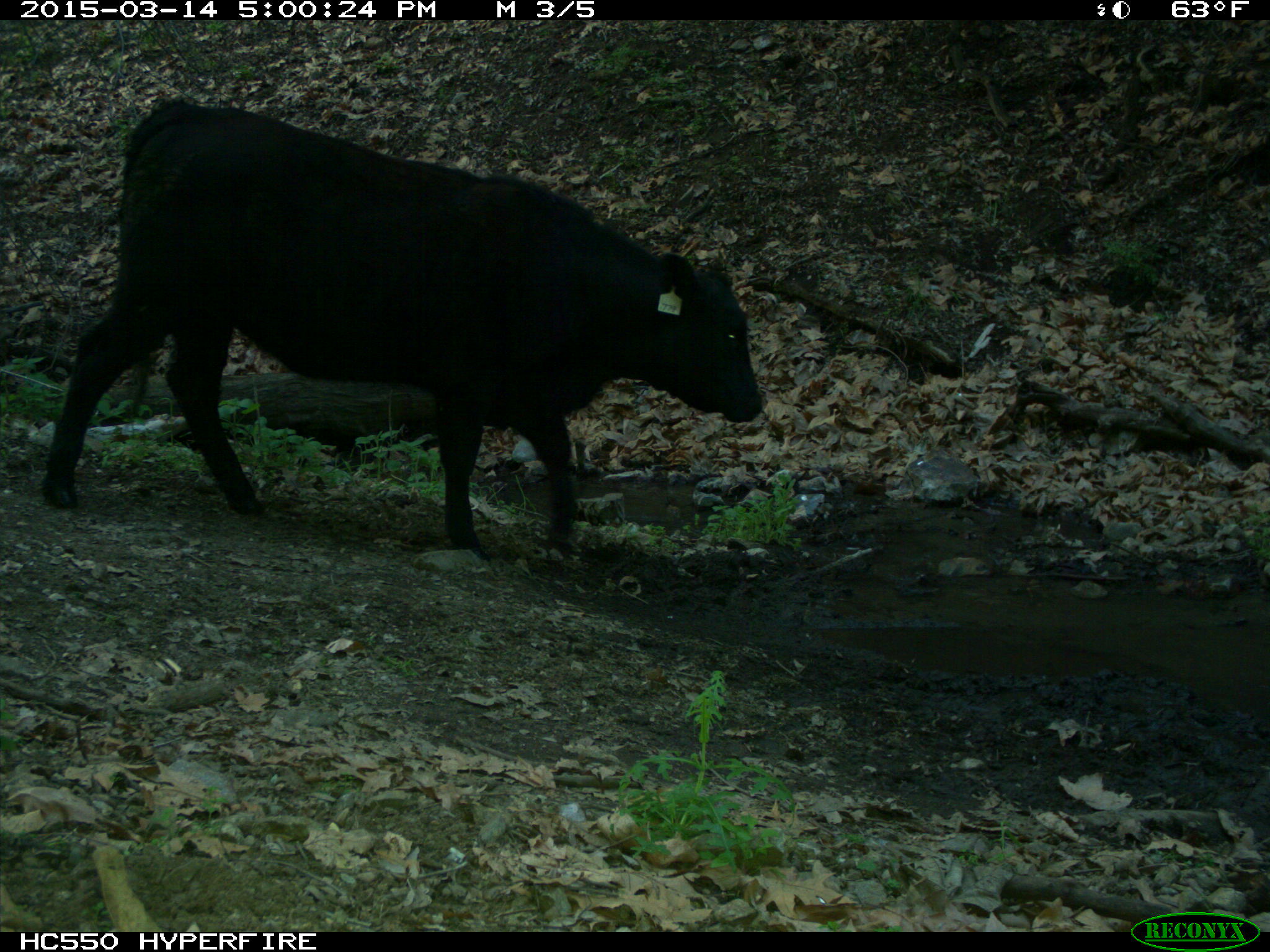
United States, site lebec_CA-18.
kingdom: Animalia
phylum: Chordata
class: Mammalia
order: Artiodactyla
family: Bovidae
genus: Bos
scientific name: Bos taurus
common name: domestic cow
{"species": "Bos taurus (domestic cow)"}